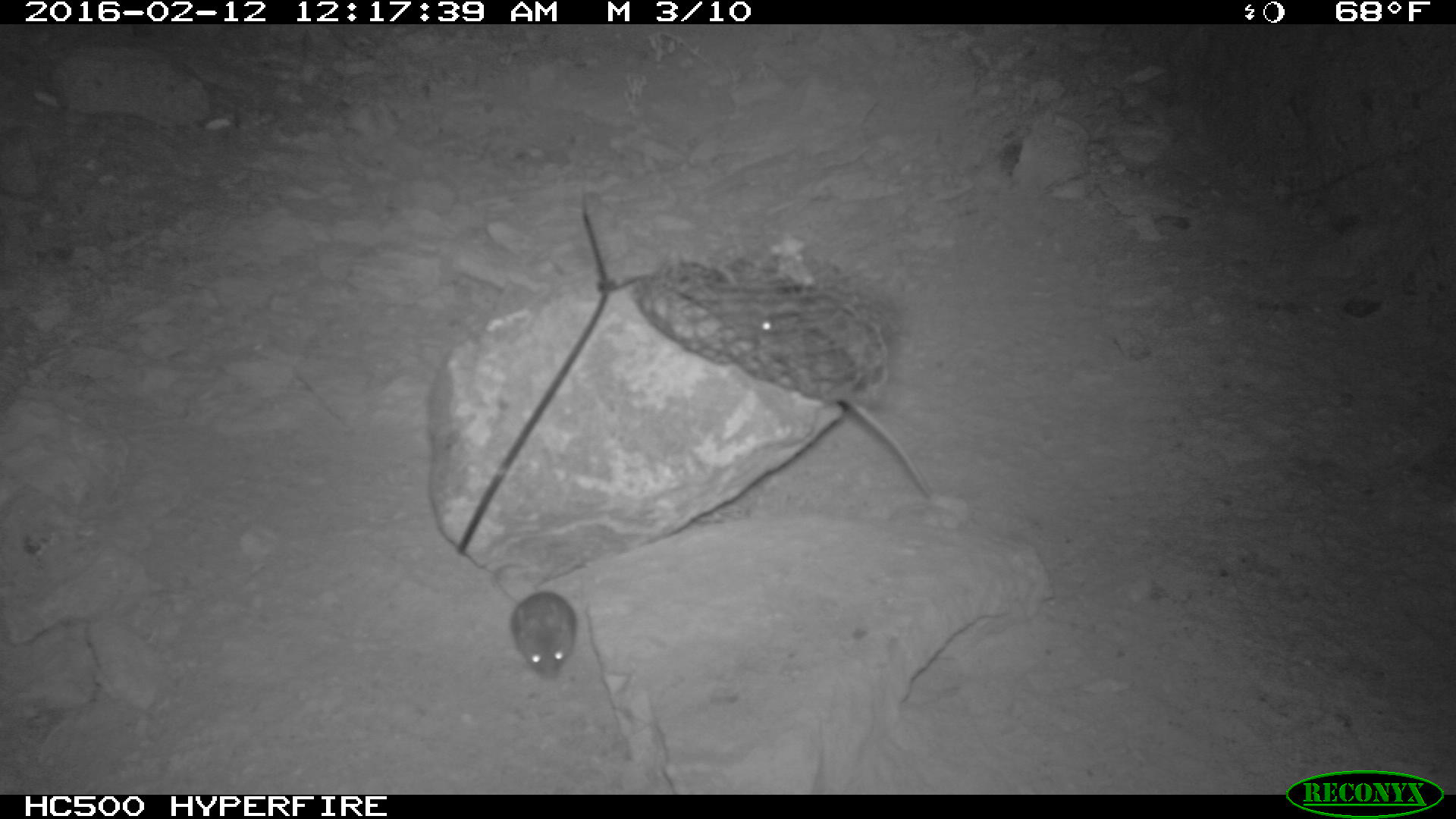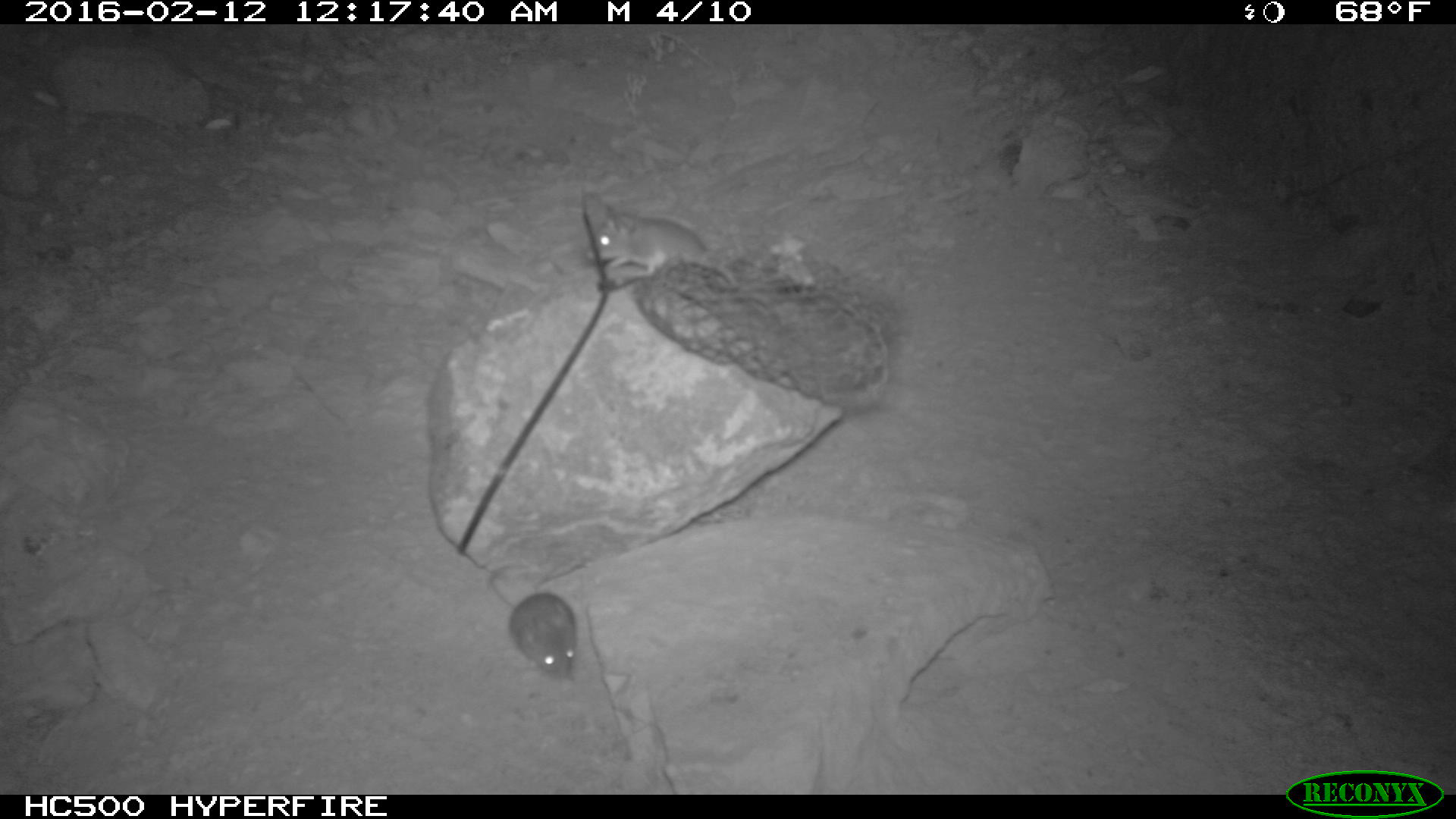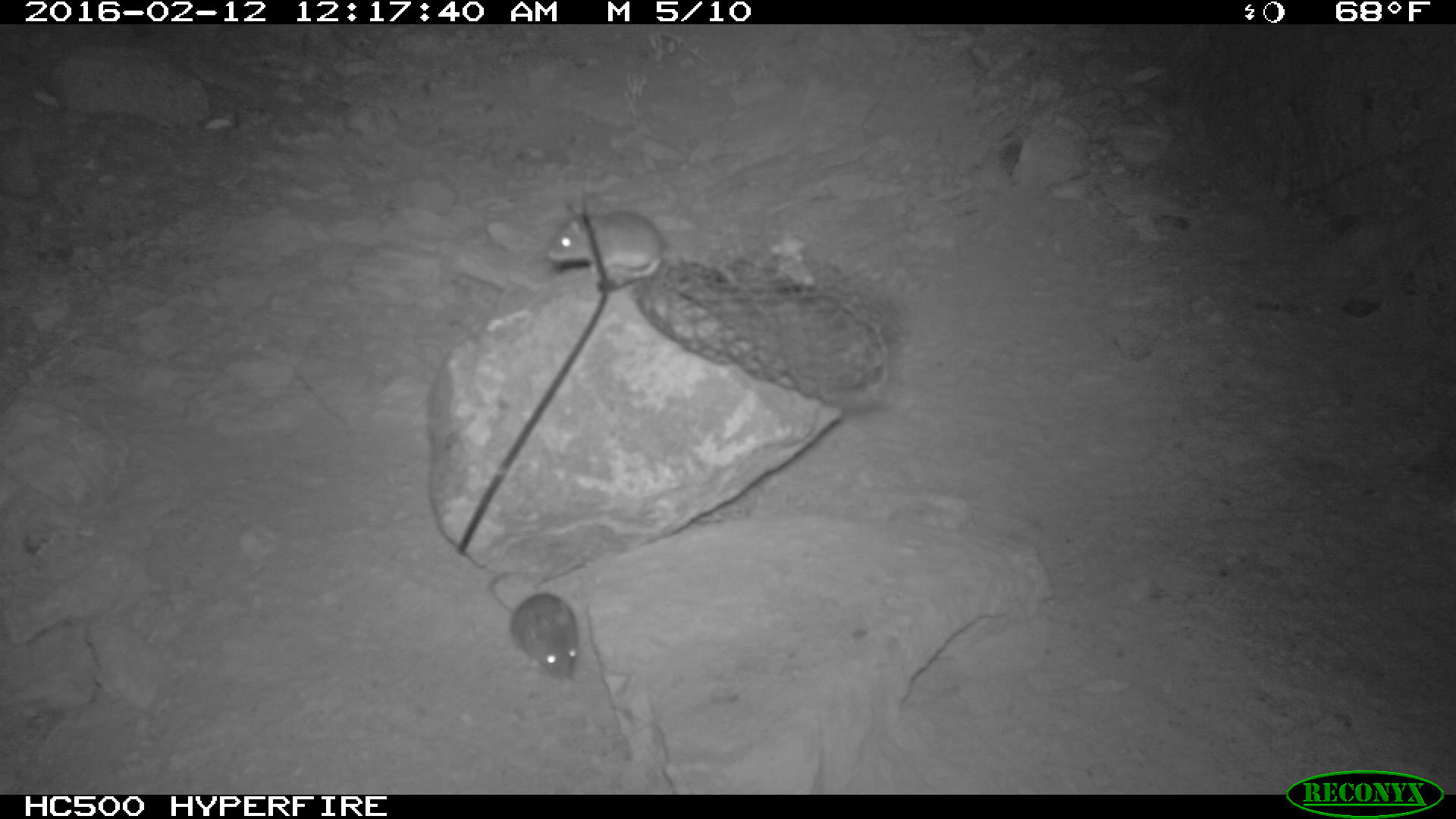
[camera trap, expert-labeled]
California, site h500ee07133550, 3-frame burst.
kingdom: Animalia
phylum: Chordata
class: Mammalia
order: Rodentia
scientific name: Rodentia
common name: rodent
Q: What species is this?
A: Rodent (Rodentia).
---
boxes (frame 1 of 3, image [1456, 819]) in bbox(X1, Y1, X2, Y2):
rodent: bbox(758, 308, 930, 494); bbox(491, 560, 576, 682)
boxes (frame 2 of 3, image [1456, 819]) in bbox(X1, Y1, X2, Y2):
rodent: bbox(584, 200, 711, 286); bbox(506, 563, 582, 679)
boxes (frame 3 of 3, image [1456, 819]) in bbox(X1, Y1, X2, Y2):
rodent: bbox(487, 568, 579, 681); bbox(546, 199, 664, 278)